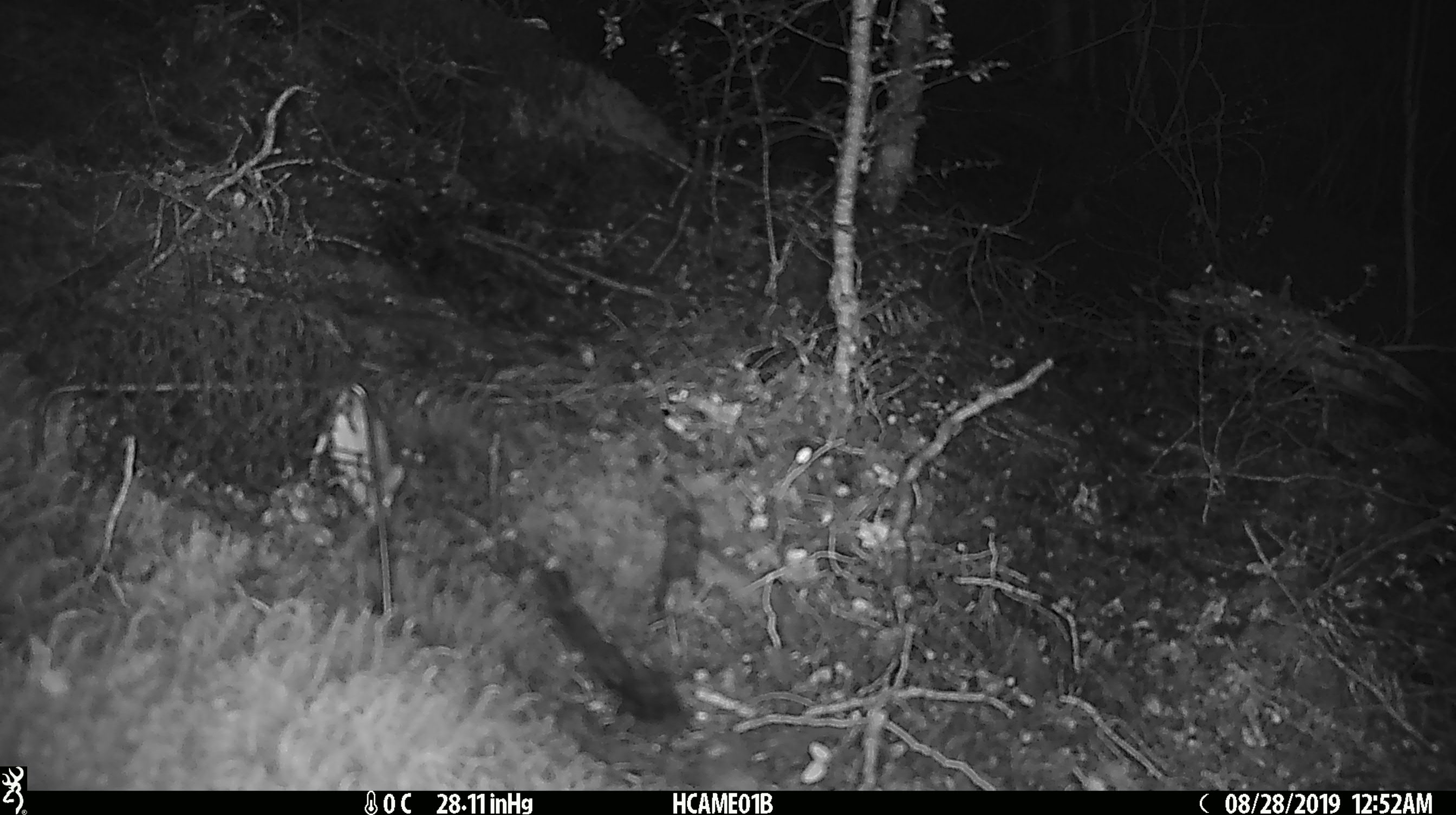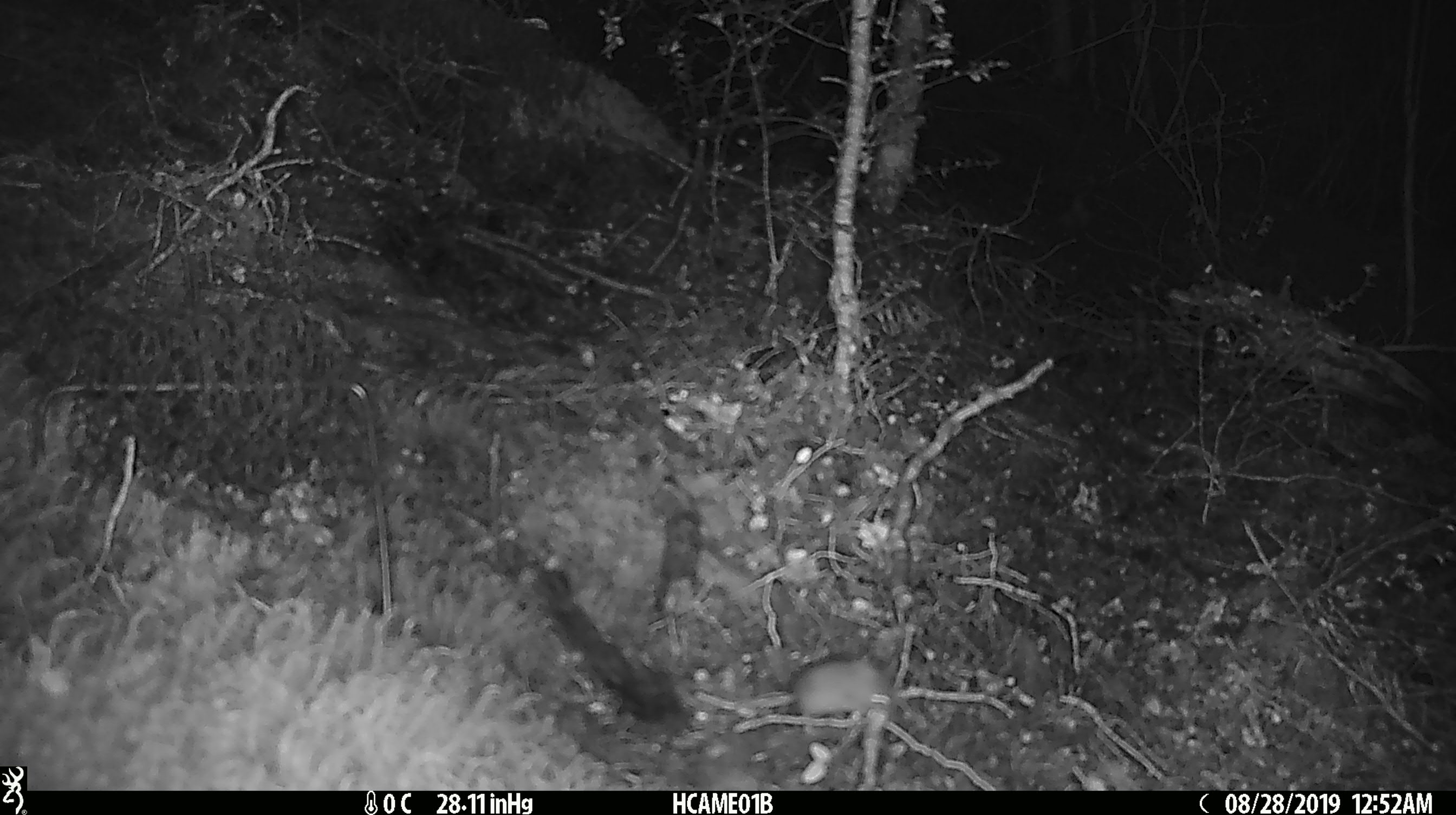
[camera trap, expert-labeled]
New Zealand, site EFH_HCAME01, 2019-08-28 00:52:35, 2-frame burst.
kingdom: Animalia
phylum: Chordata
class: Mammalia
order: Rodentia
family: Muridae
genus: Mus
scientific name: Mus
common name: mouse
Mouse (Mus).